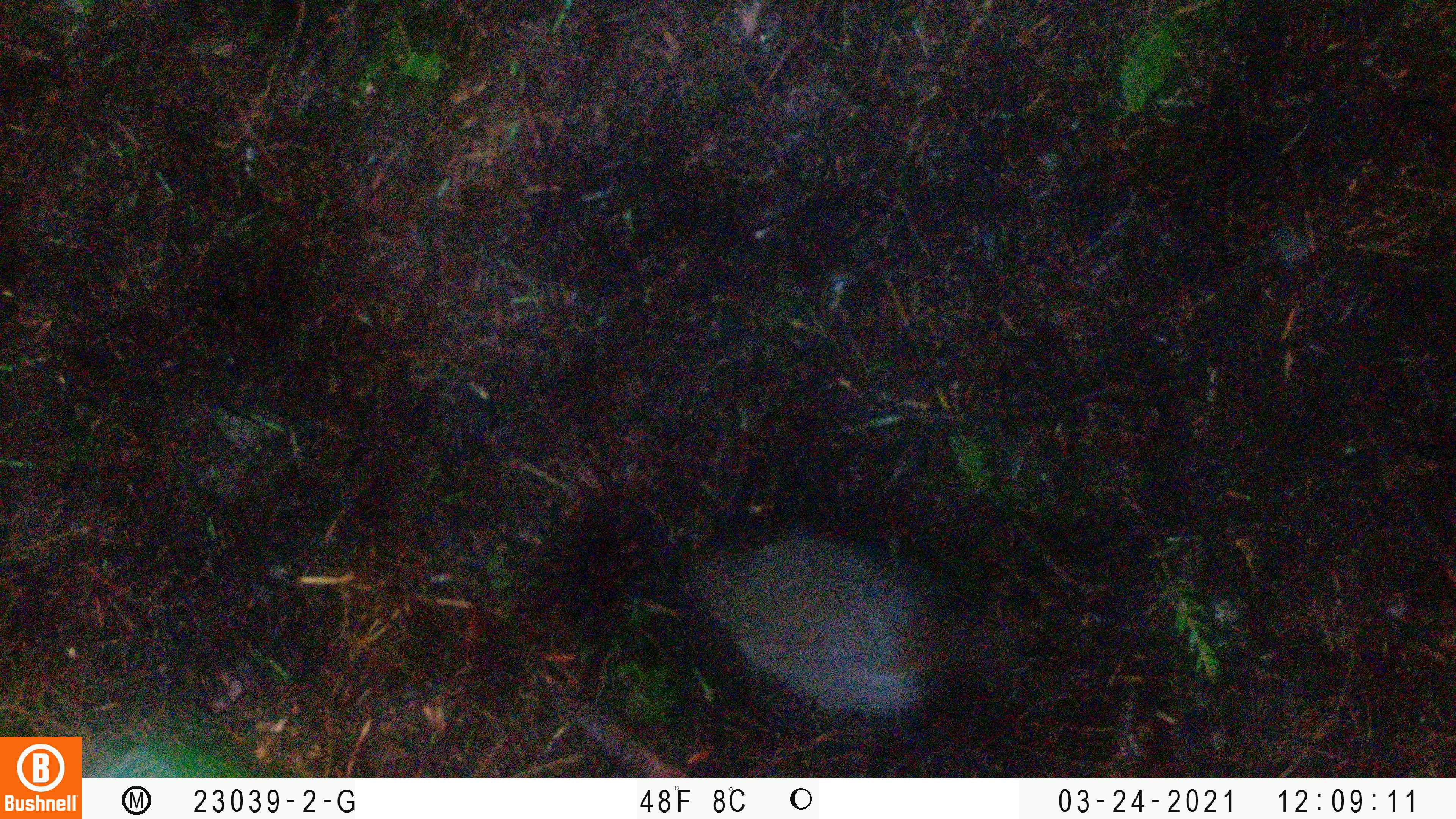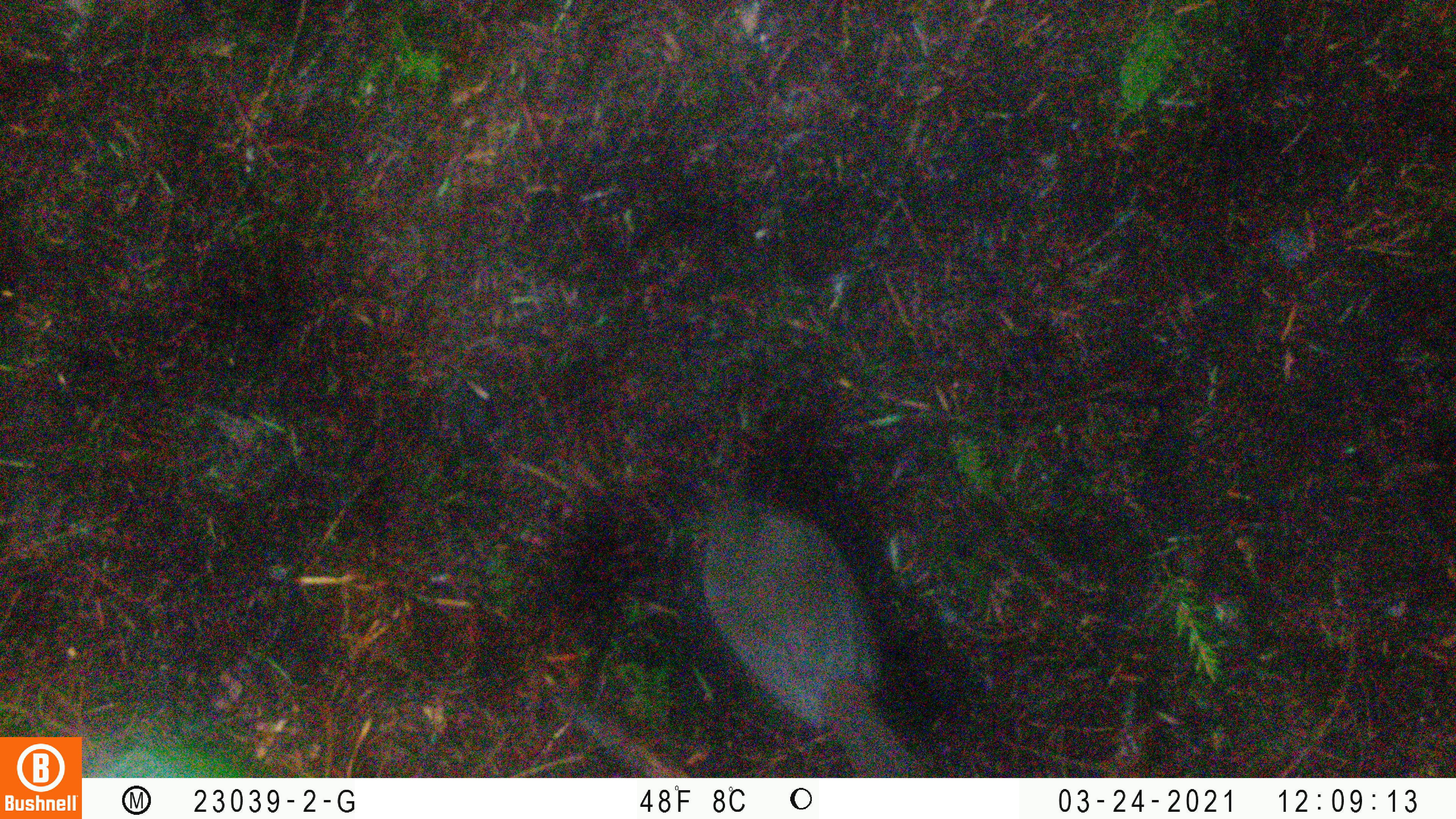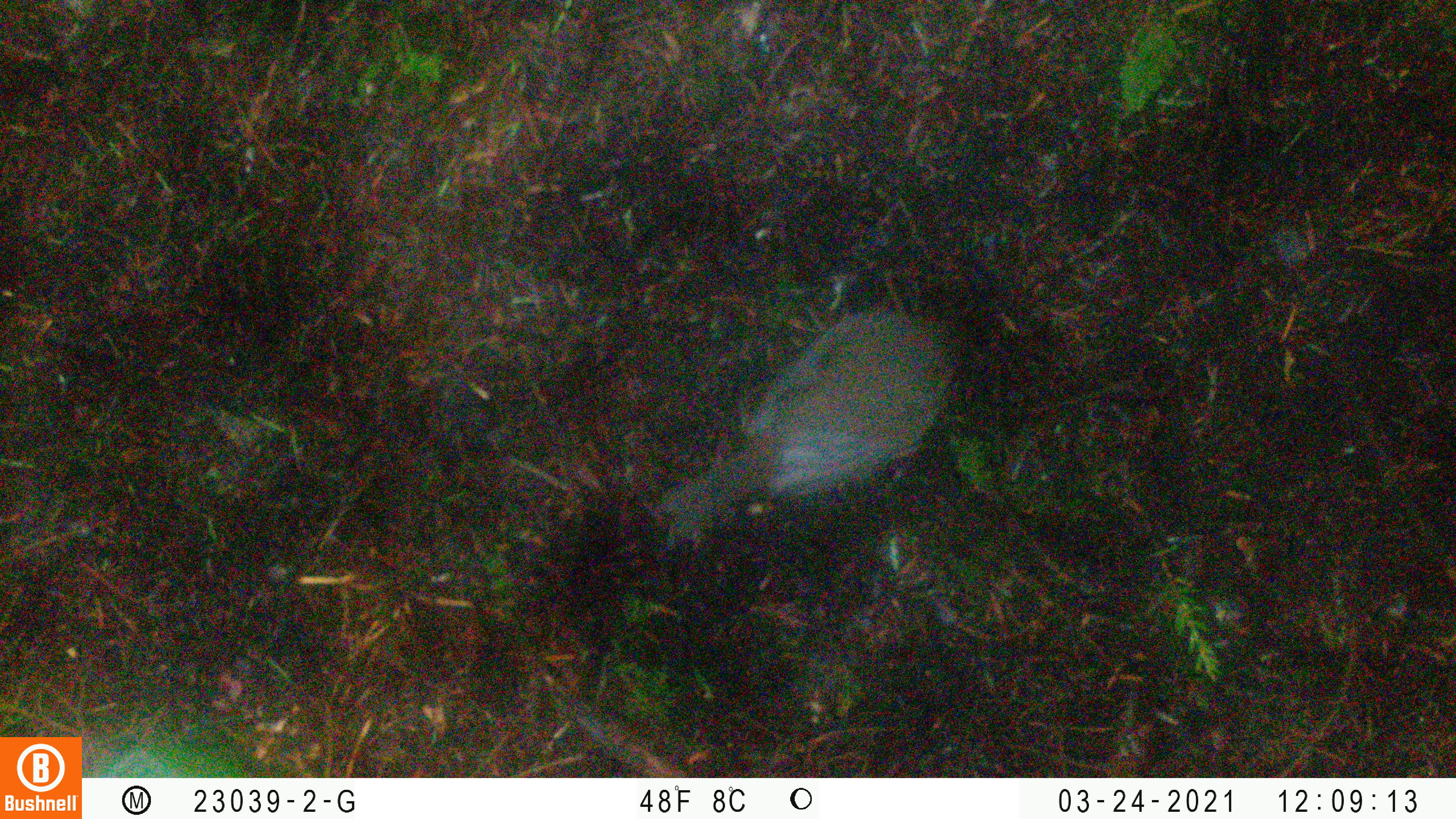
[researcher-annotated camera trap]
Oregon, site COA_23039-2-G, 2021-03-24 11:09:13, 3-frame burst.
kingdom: Animalia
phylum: Chordata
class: Aves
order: Passeriformes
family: Turdidae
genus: Catharus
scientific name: Catharus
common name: brown thrushes and nightingale-thrushes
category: catharus species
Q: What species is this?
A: Catharus species (brown thrushes and nightingale-thrushes) (Catharus).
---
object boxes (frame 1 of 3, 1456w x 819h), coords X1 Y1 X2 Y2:
catharus species: 640 487 1047 758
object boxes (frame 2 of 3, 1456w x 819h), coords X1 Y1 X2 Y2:
catharus species: 655 443 954 777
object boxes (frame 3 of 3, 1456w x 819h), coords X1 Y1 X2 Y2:
catharus species: 627 252 1018 574